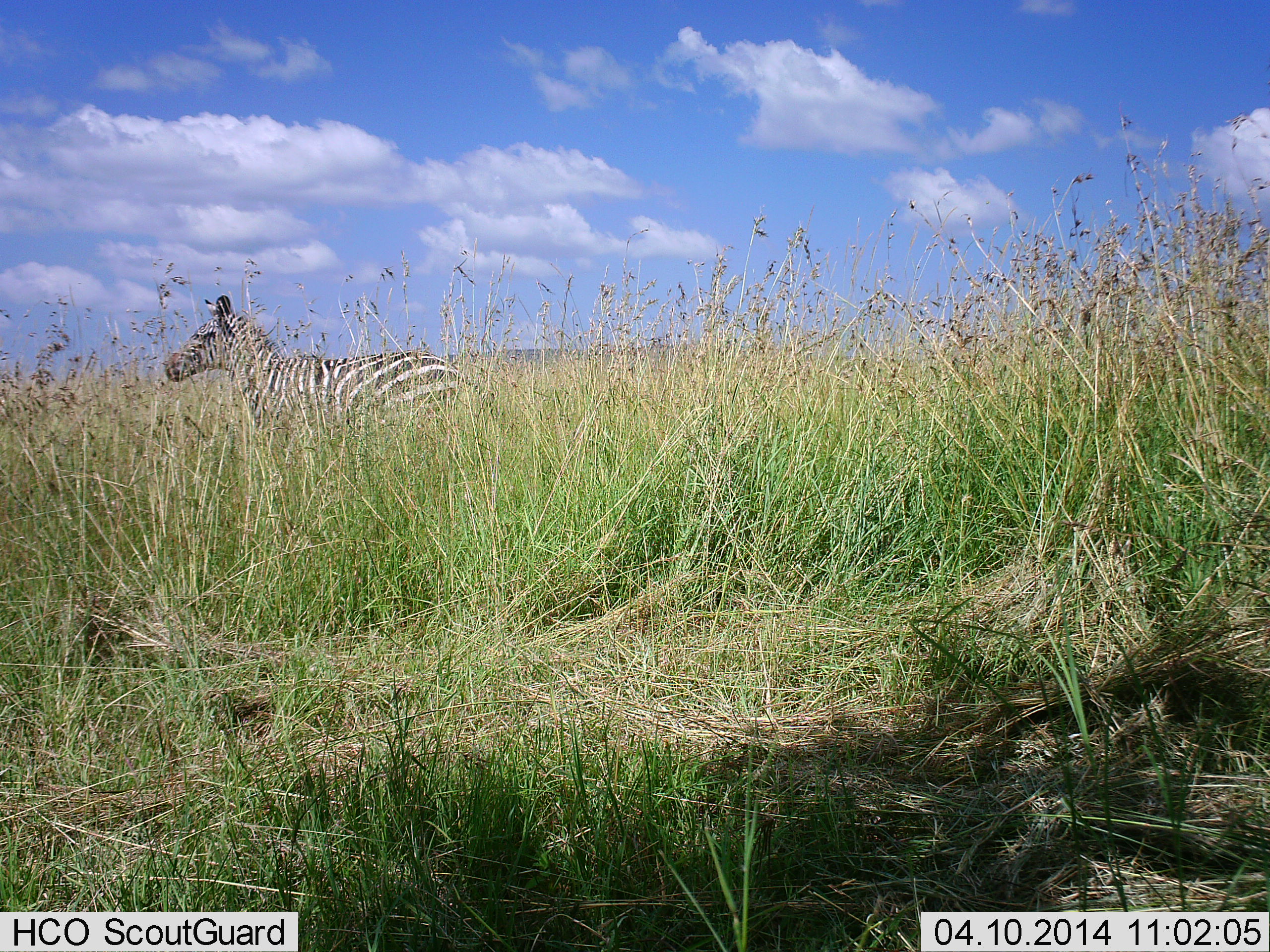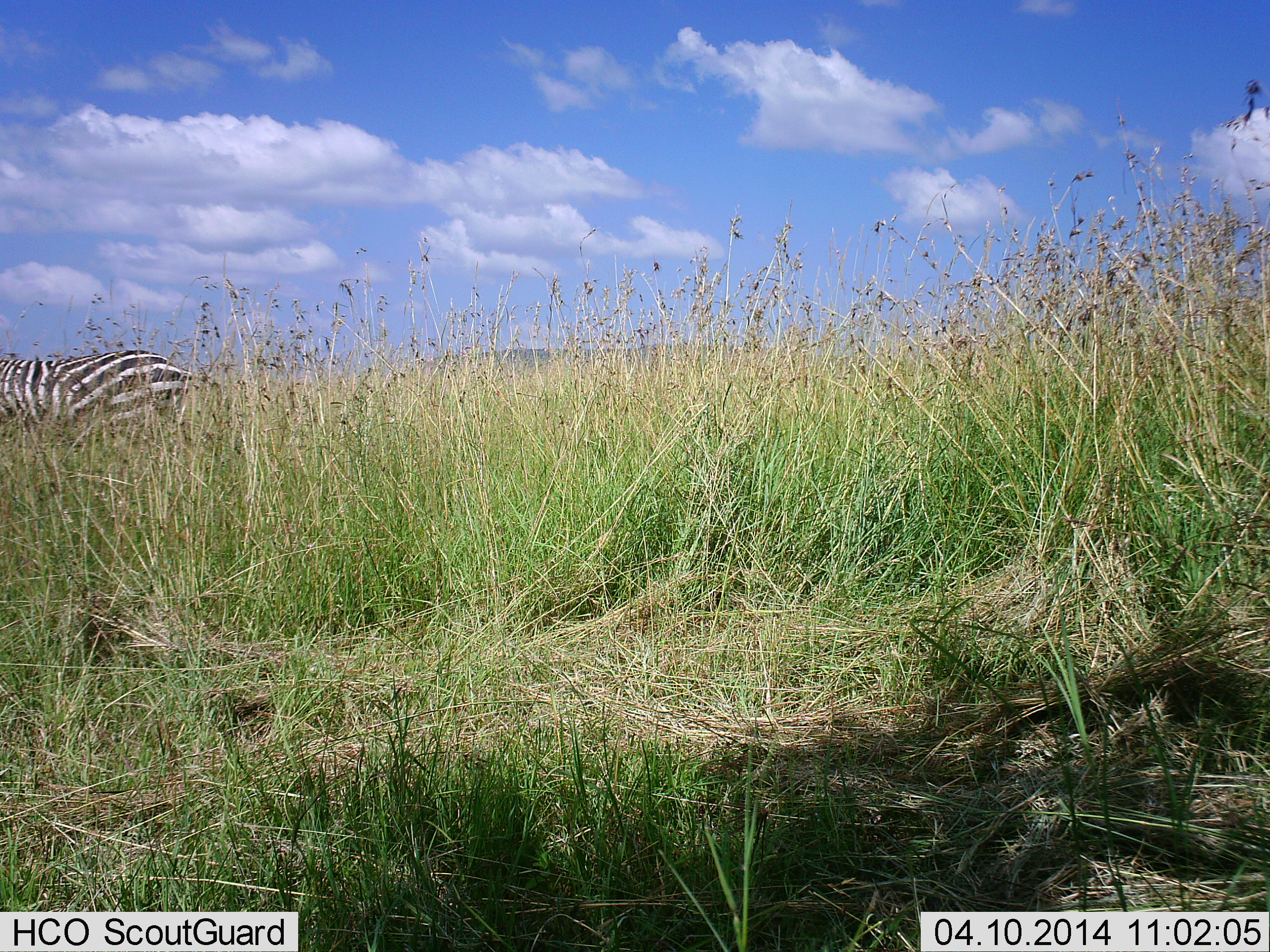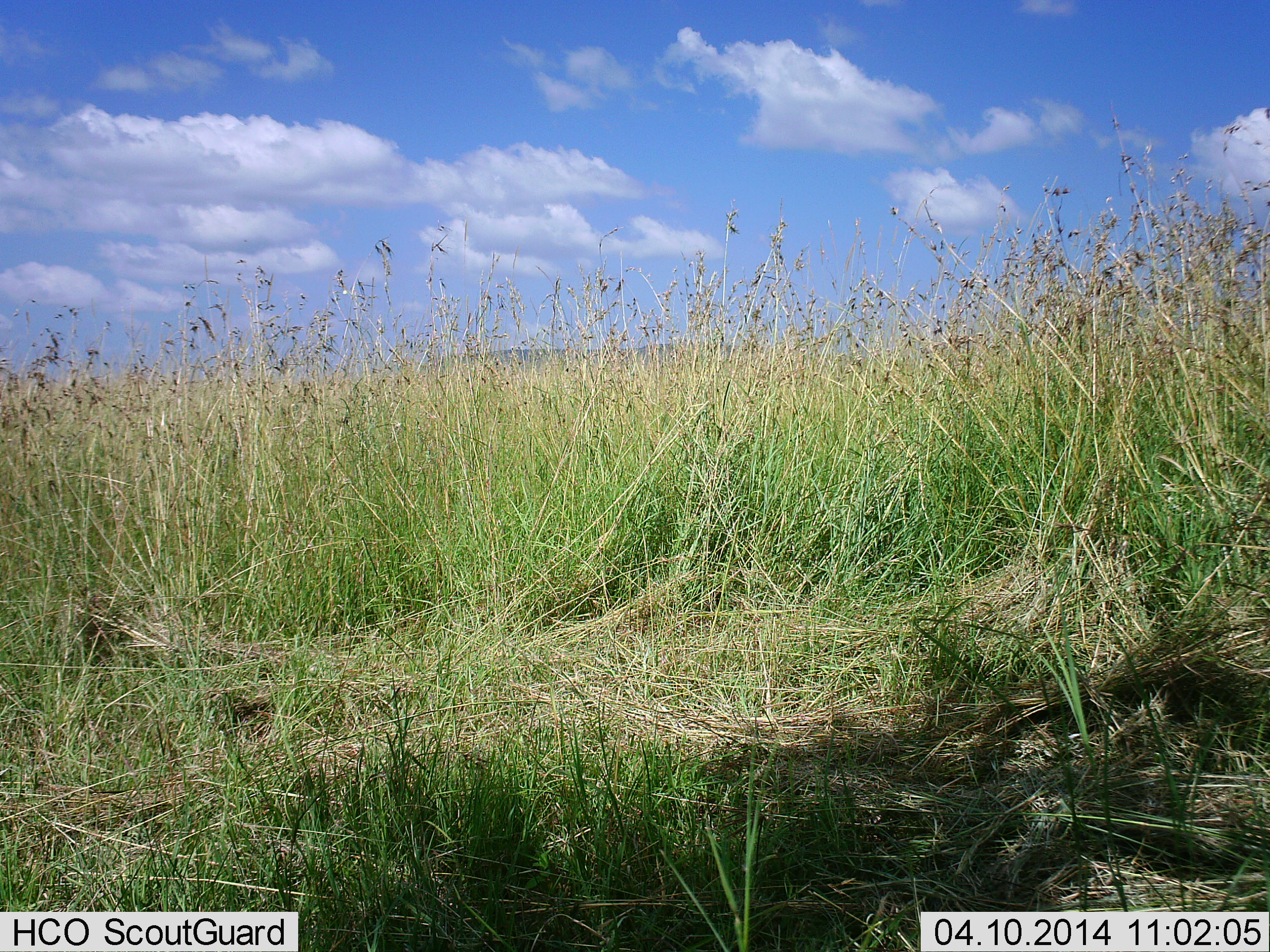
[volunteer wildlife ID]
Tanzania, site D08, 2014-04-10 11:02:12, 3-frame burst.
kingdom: Animalia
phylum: Chordata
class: Mammalia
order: Perissodactyla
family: Equidae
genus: Equus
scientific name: Equus quagga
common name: plains zebra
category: zebra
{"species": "zebra (plains zebra) (Equus quagga)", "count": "1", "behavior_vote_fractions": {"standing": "10%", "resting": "0%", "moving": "90%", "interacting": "0%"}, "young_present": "10%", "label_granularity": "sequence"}